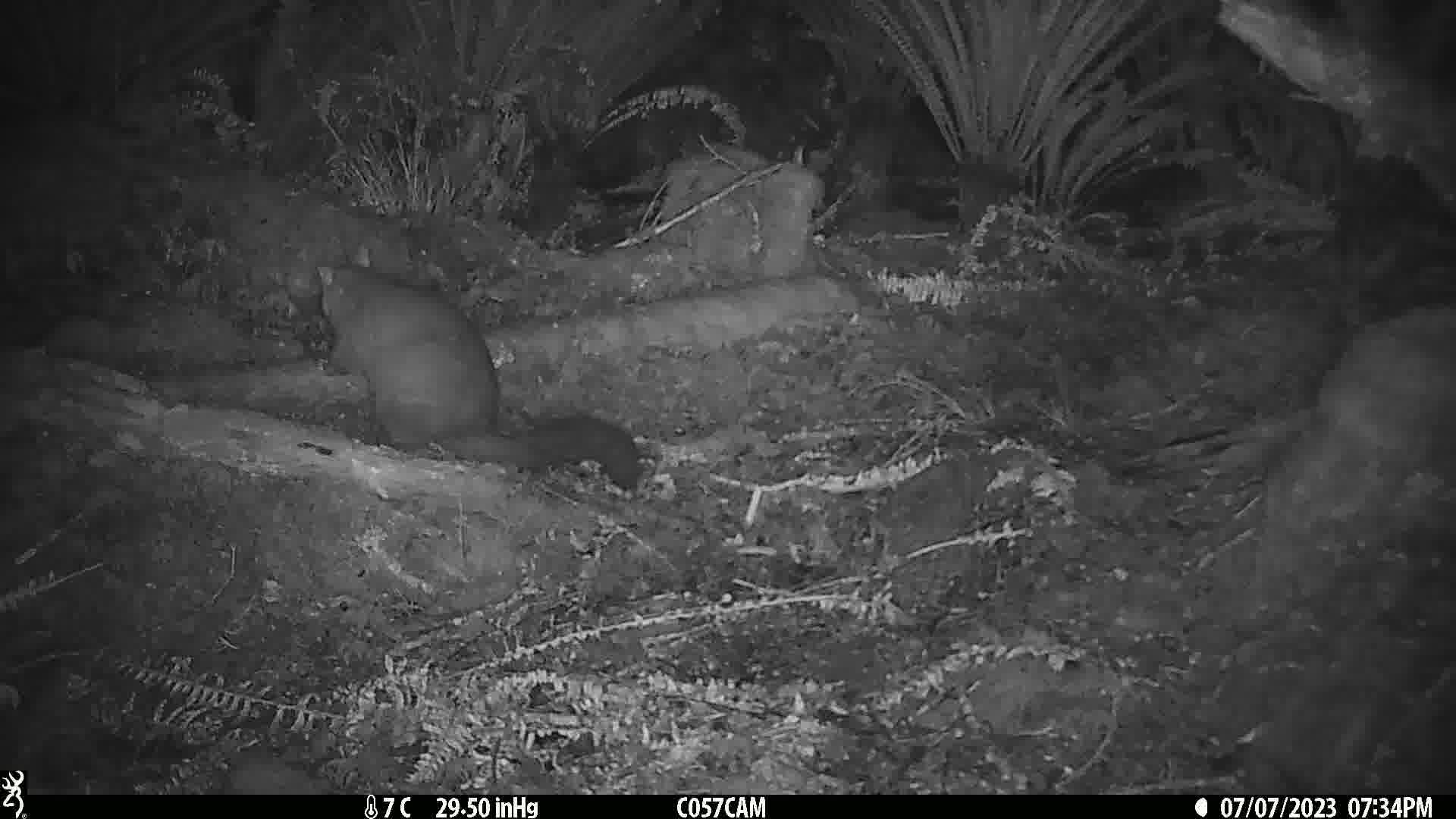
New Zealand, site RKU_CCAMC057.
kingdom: Animalia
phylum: Chordata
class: Mammalia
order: Diprotodontia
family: Phalangeridae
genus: Trichosurus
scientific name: Trichosurus vulpecula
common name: common brushtail possum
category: possum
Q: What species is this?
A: Possum (common brushtail possum) (Trichosurus vulpecula).